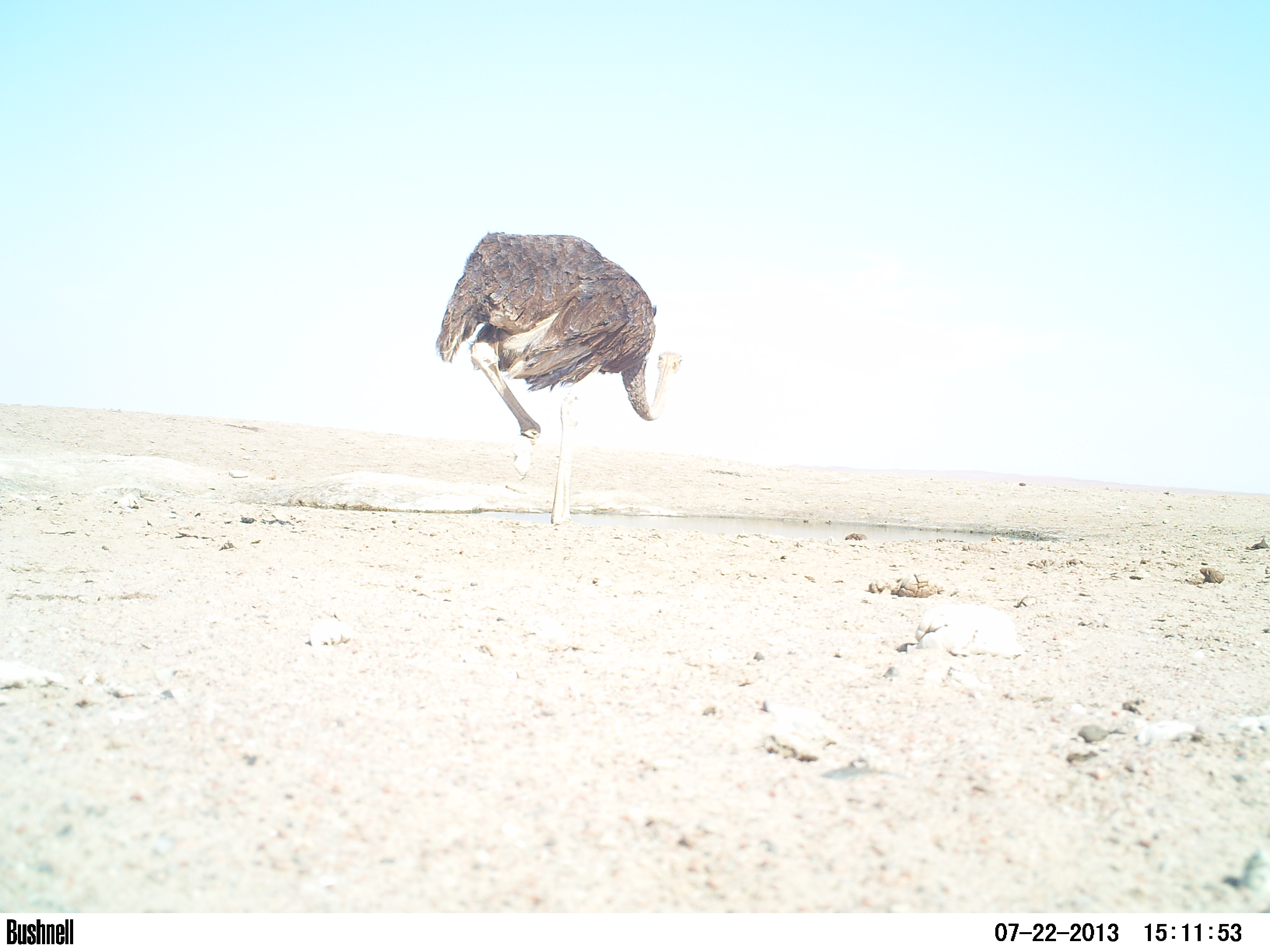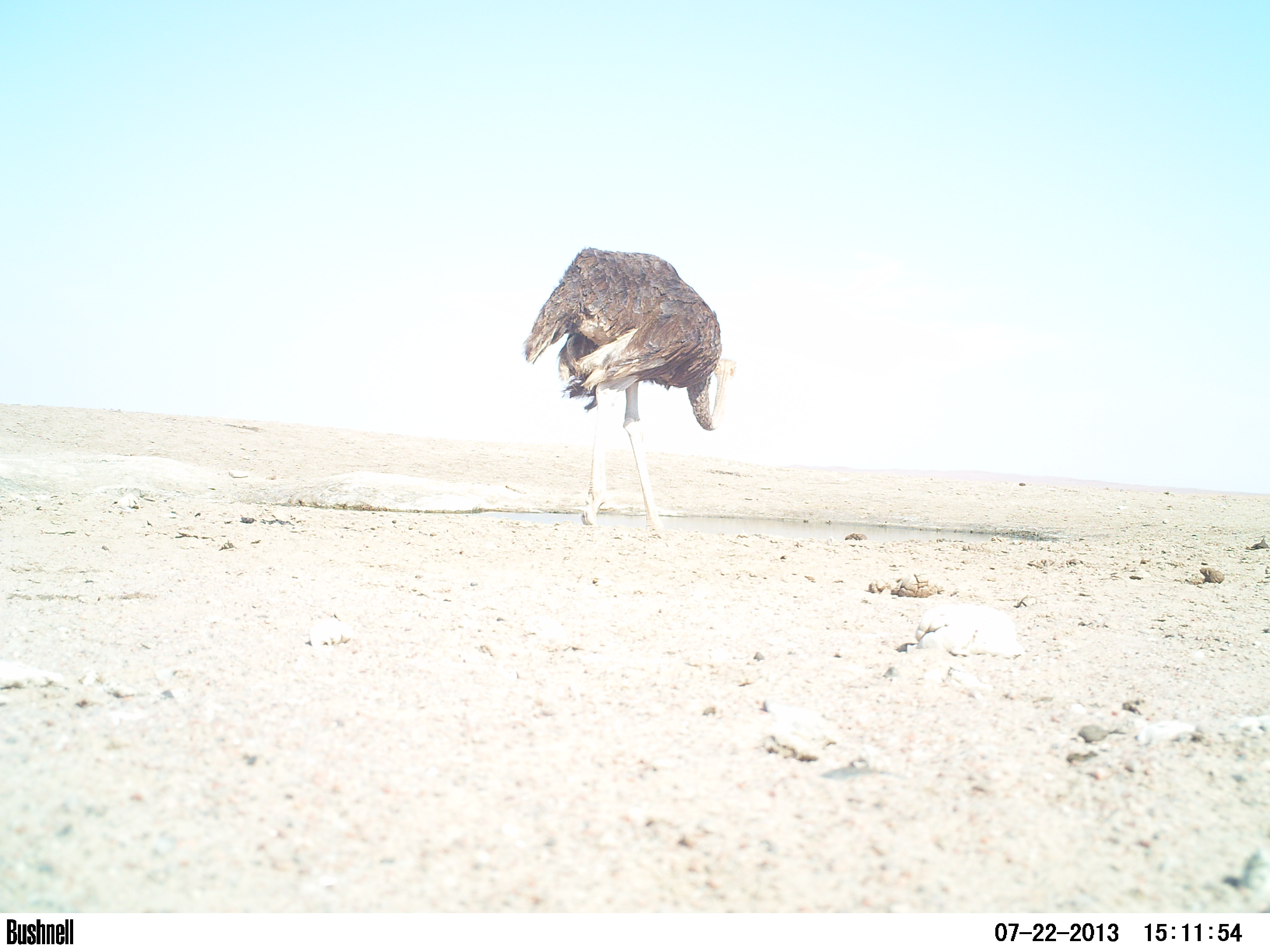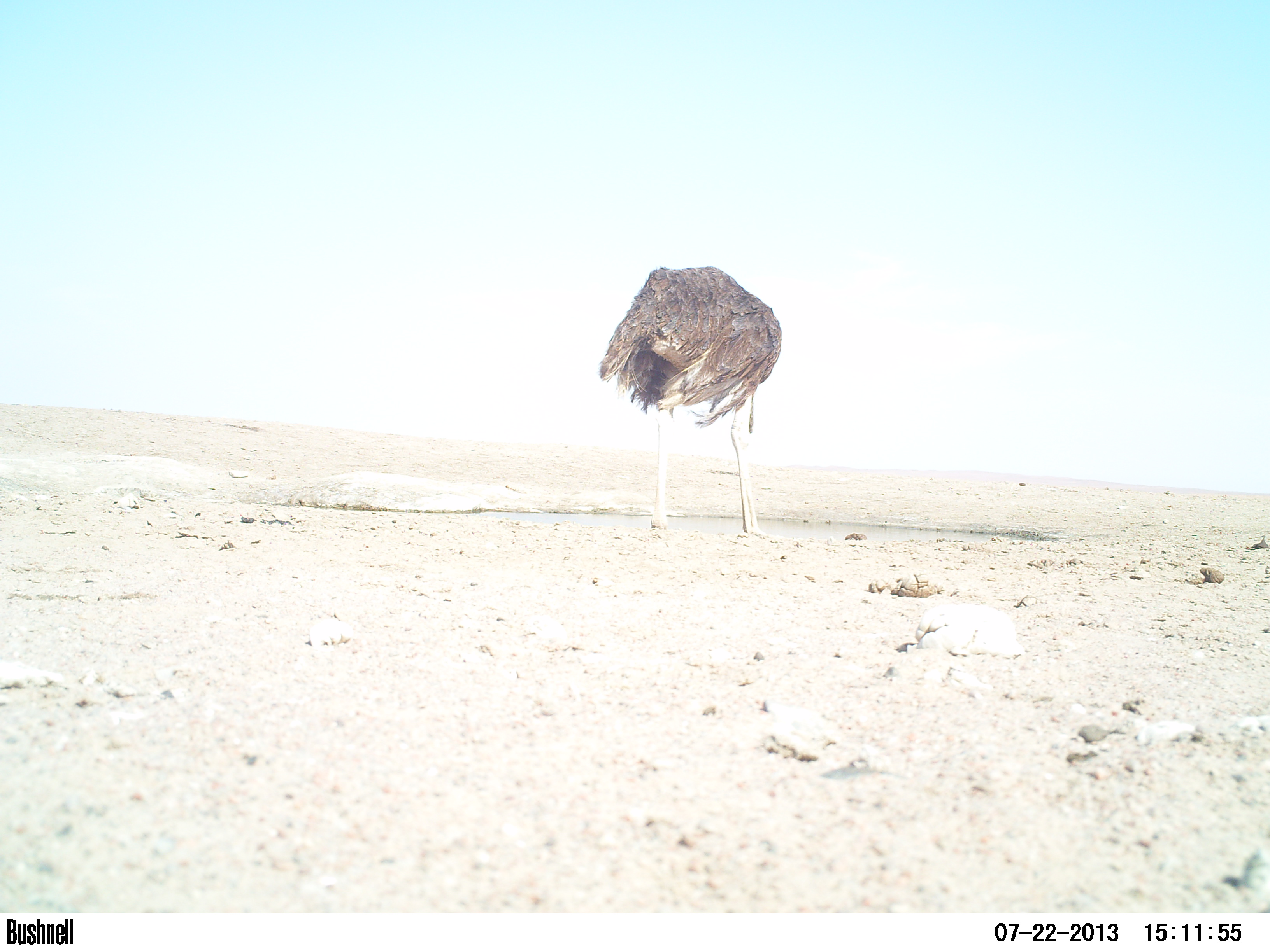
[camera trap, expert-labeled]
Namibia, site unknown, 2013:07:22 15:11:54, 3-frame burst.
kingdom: Animalia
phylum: Chordata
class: Aves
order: Struthioniformes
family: Struthionidae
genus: Struthio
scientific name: Struthio camelus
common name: common ostrich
Struthio camelus (common ostrich).